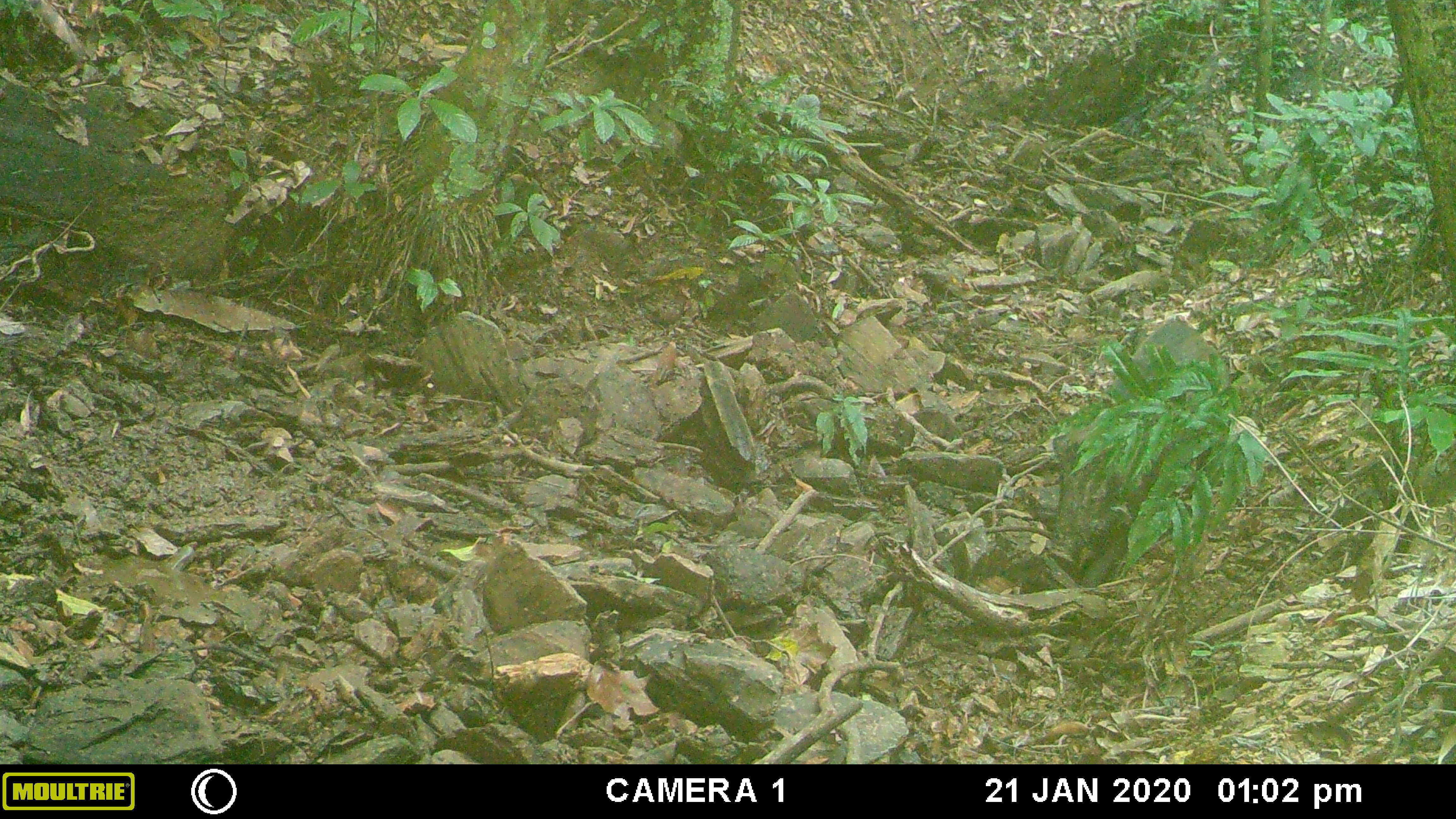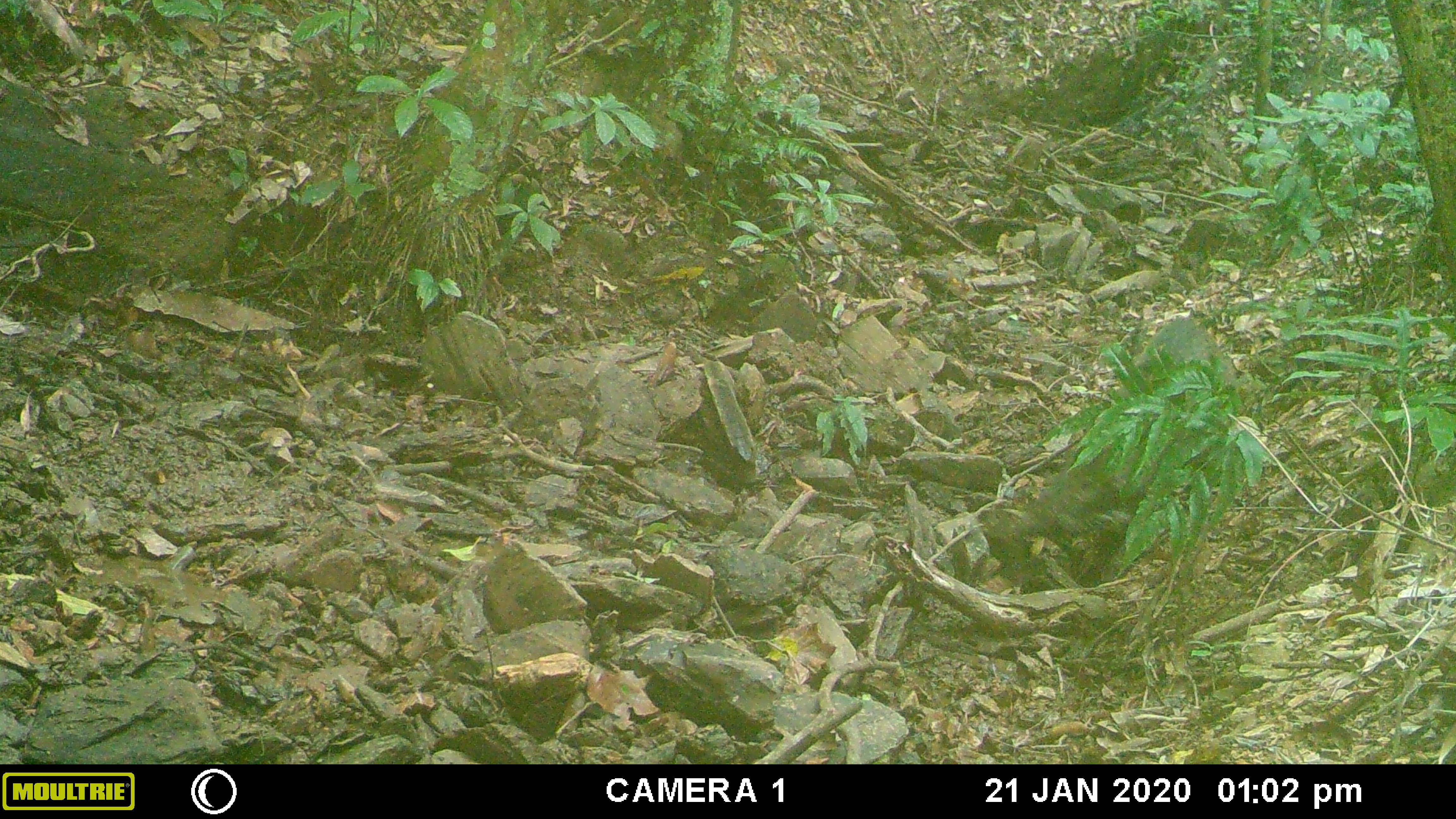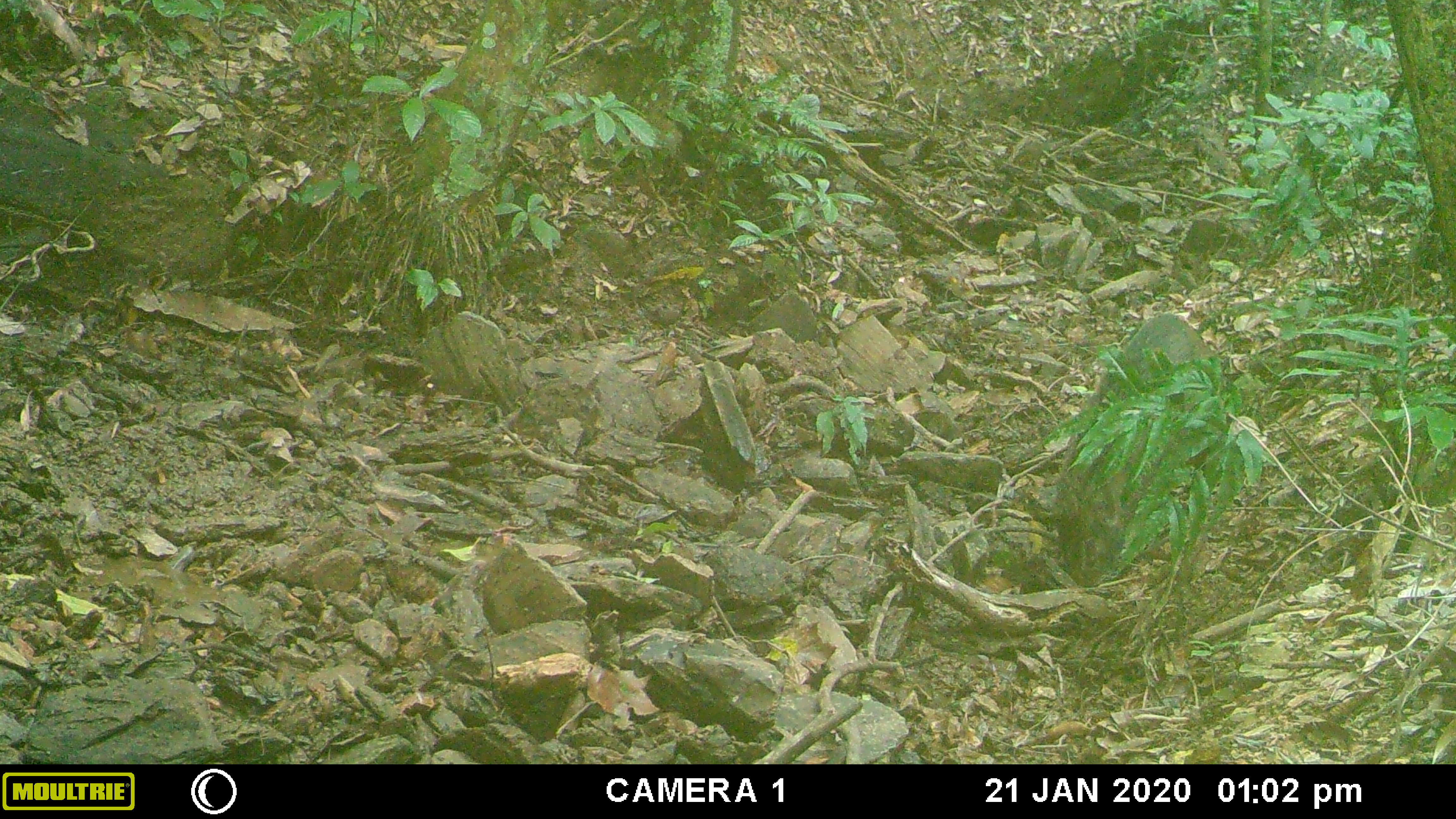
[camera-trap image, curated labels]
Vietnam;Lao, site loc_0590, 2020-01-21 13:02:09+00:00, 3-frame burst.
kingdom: Animalia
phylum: Chordata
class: Mammalia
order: Artiodactyla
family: Suidae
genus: Sus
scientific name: Sus scrofa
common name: eurasian wild pig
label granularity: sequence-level